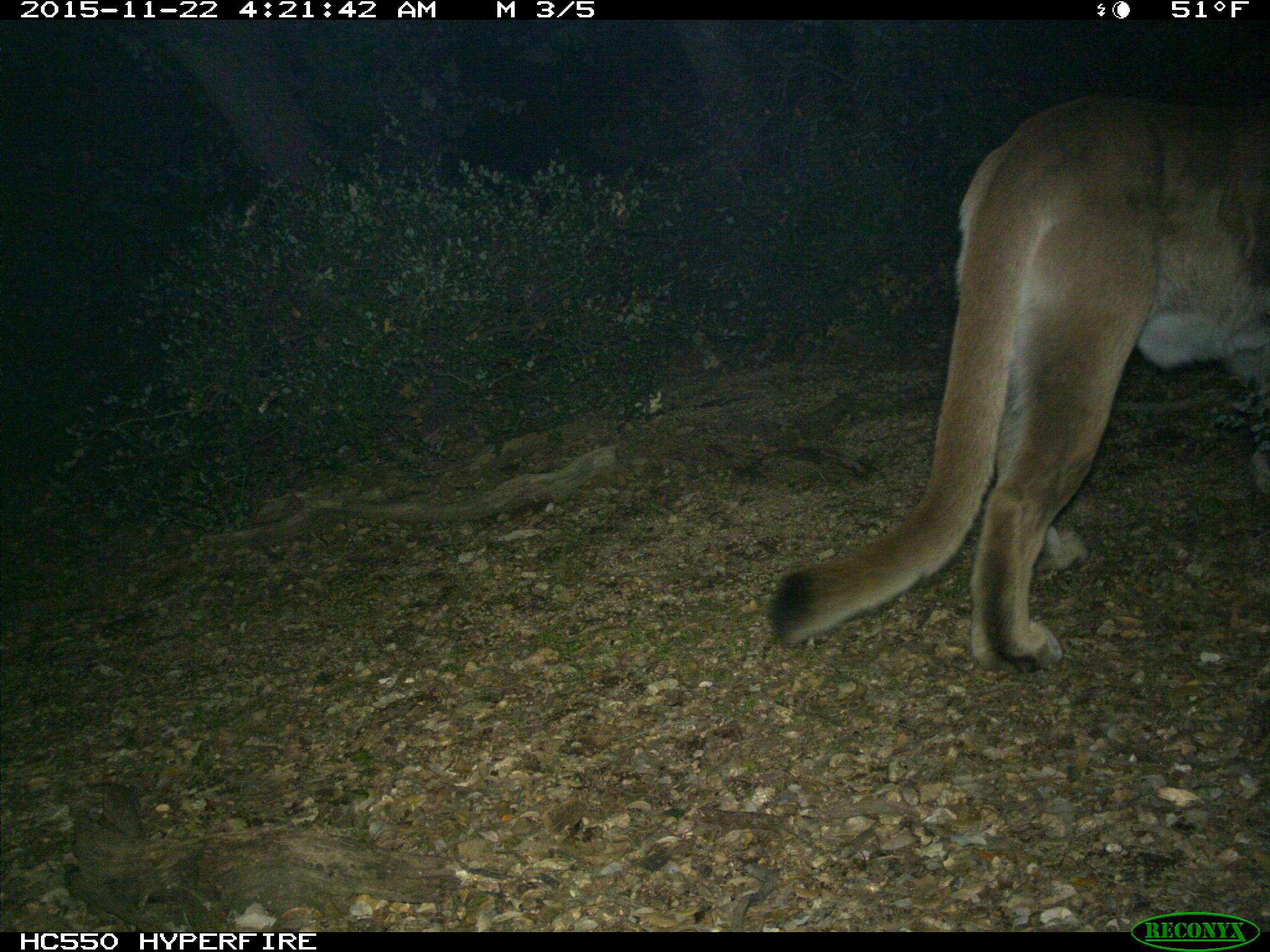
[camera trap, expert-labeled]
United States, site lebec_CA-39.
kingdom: Animalia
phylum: Chordata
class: Mammalia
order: Carnivora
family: Felidae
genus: Puma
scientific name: Puma concolor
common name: mountain lion